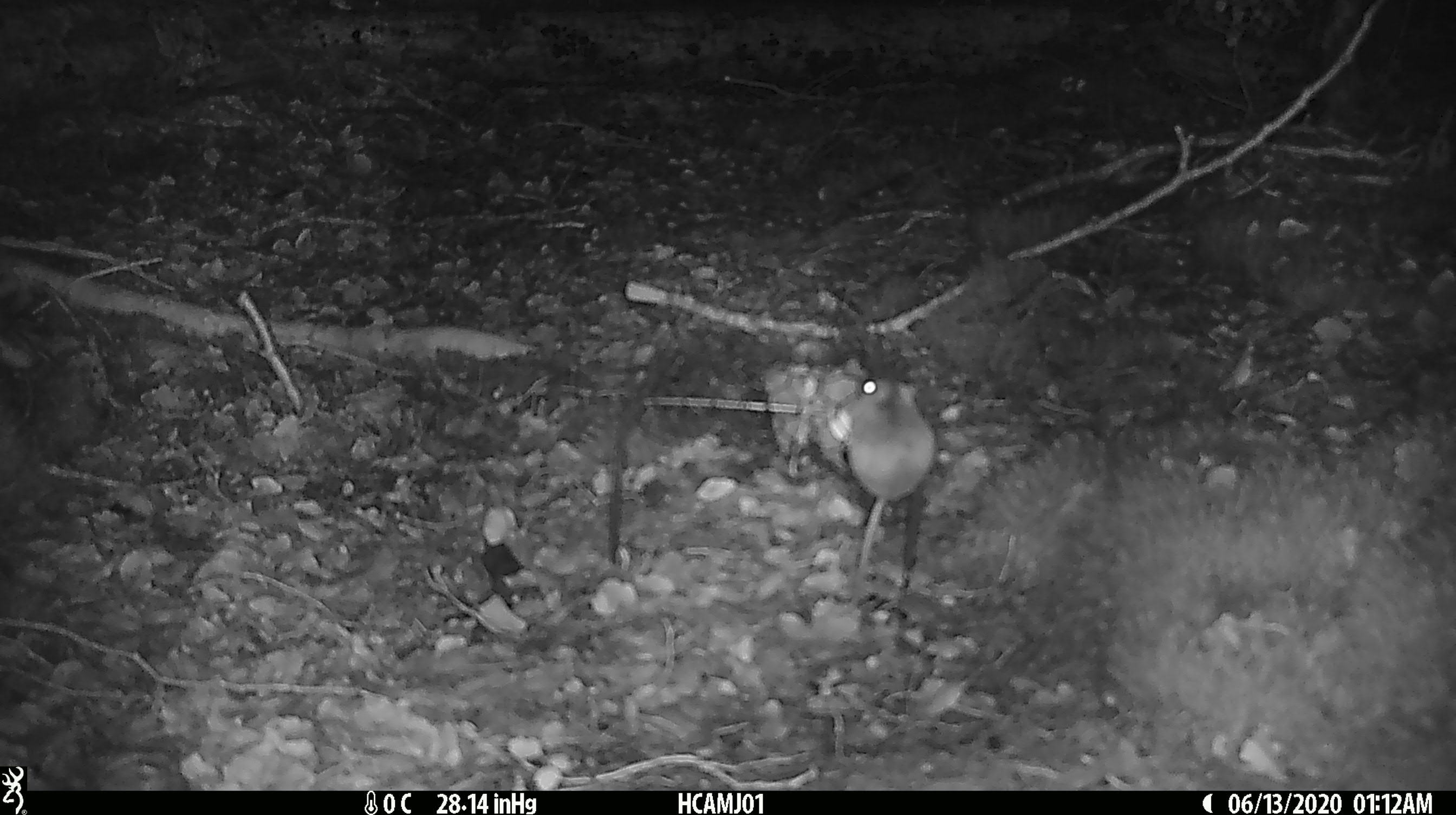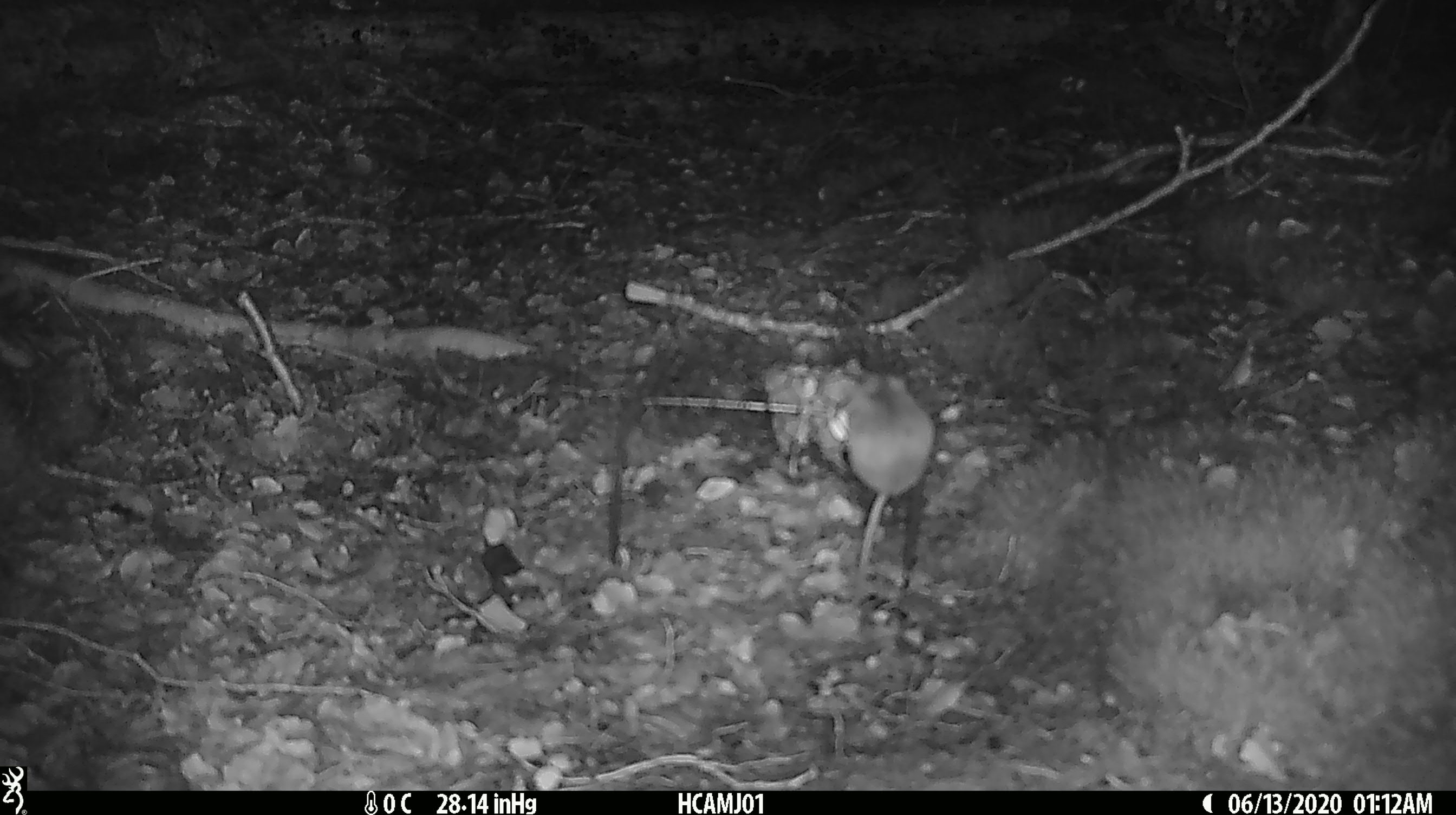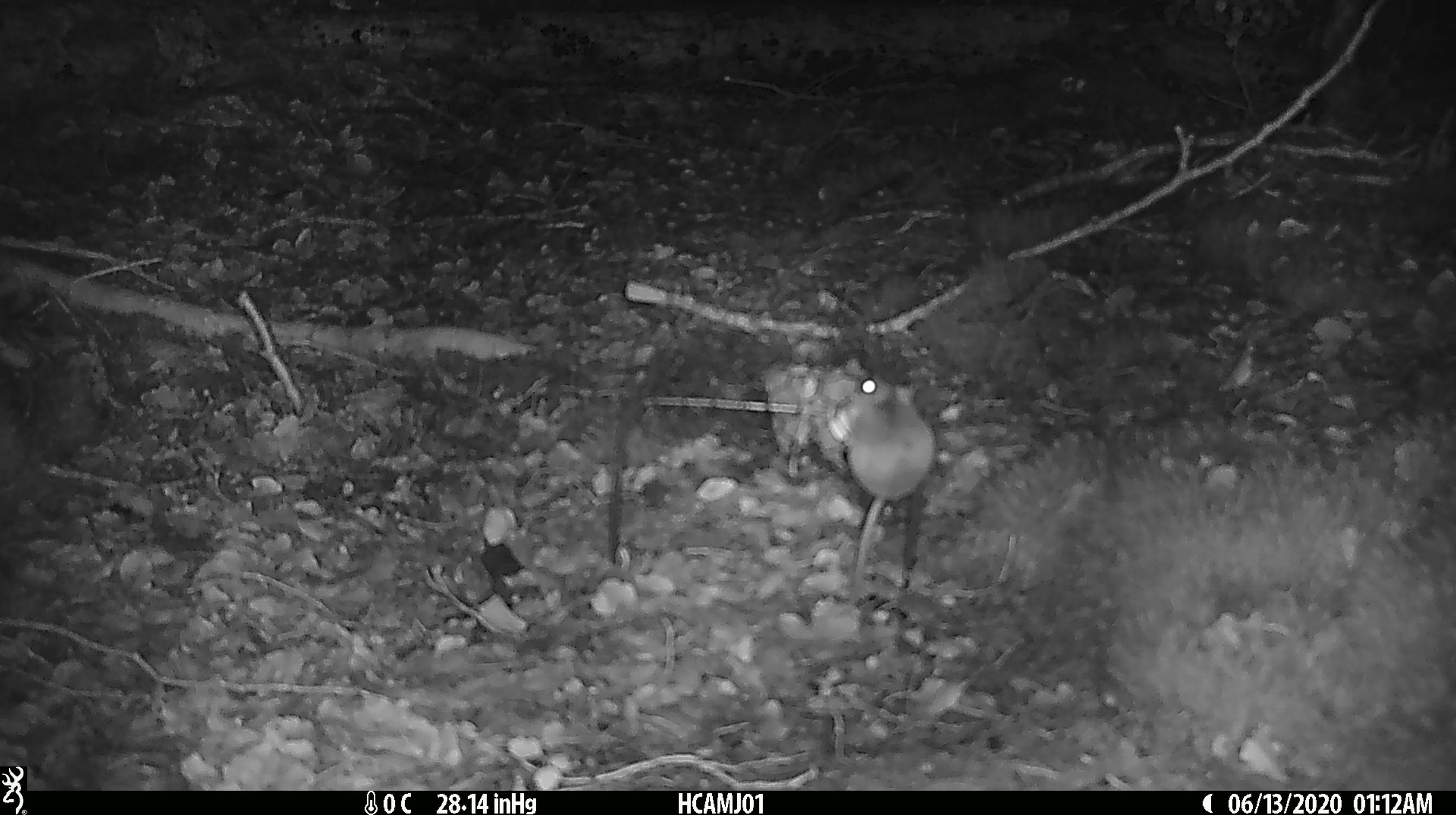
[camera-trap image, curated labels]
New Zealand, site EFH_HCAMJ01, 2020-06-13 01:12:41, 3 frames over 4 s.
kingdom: Animalia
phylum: Chordata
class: Mammalia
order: Rodentia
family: Muridae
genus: Mus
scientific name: Mus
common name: mouse